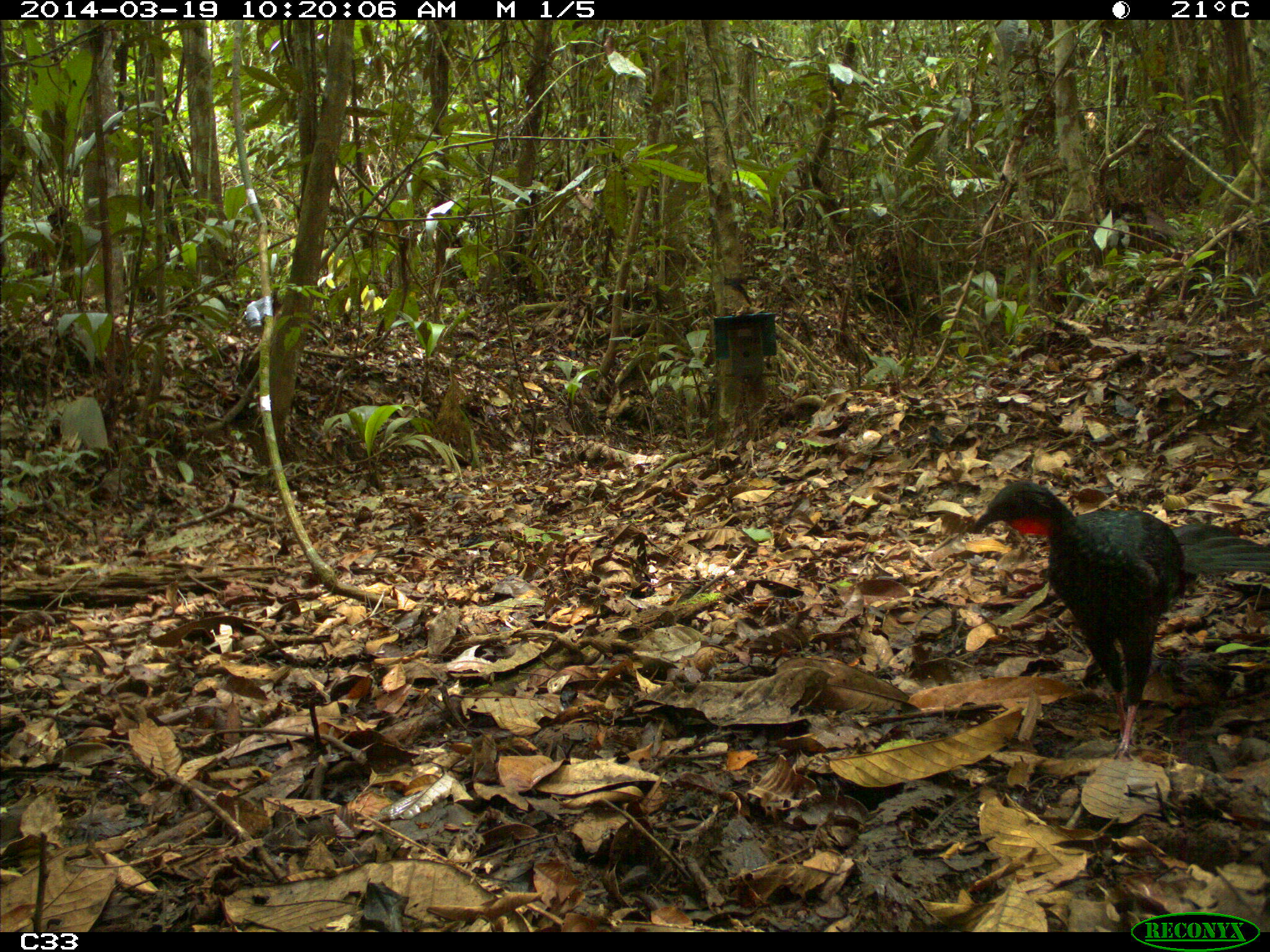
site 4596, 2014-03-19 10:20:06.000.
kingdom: Animalia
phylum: Chordata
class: Aves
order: Galliformes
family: Cracidae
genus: Penelope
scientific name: Penelope jacquacu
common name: spix's guan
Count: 2.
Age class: adult.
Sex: female.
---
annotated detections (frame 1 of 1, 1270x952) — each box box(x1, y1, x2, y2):
penelope jacquacu: box(967, 477, 1270, 761)